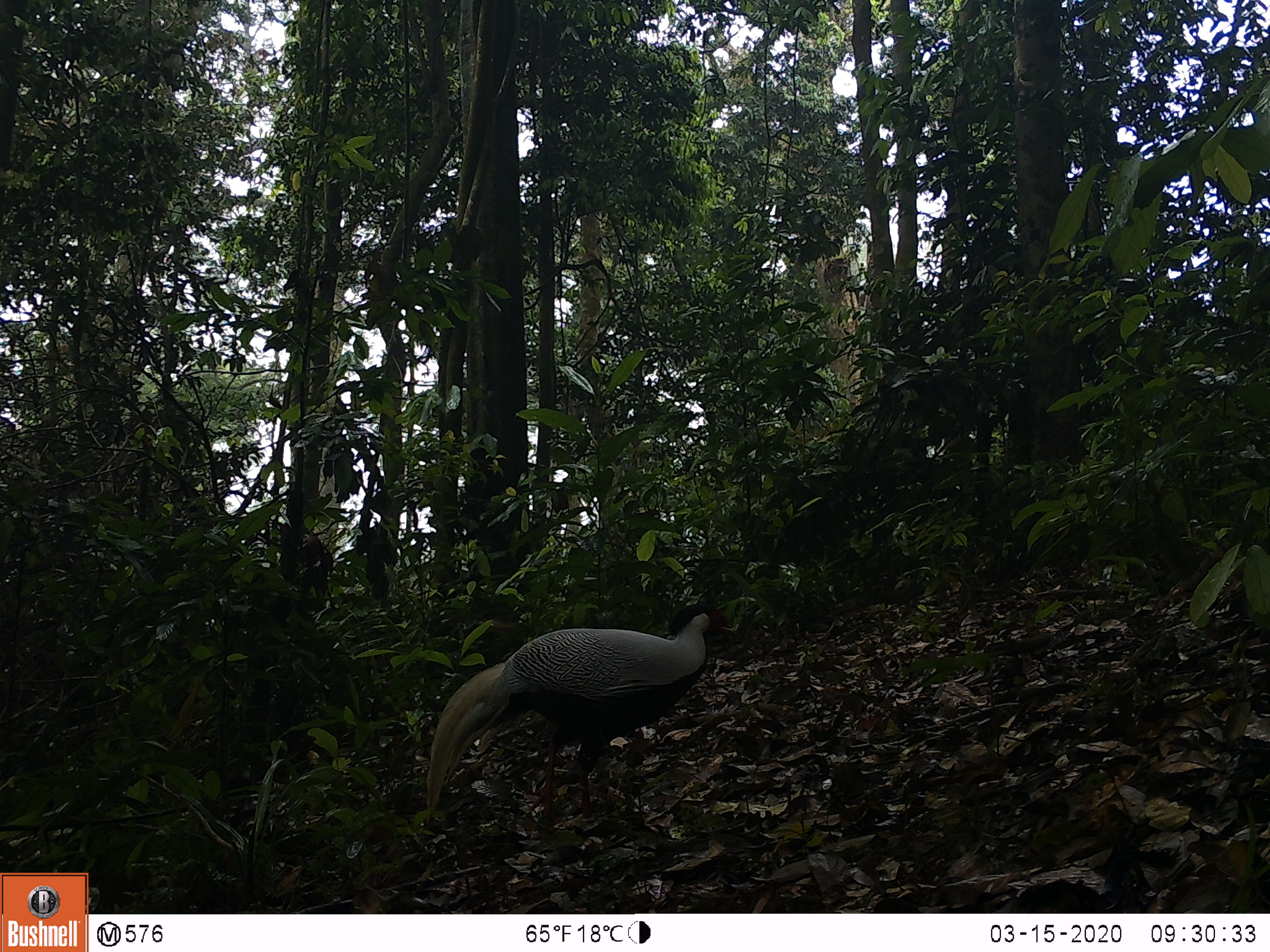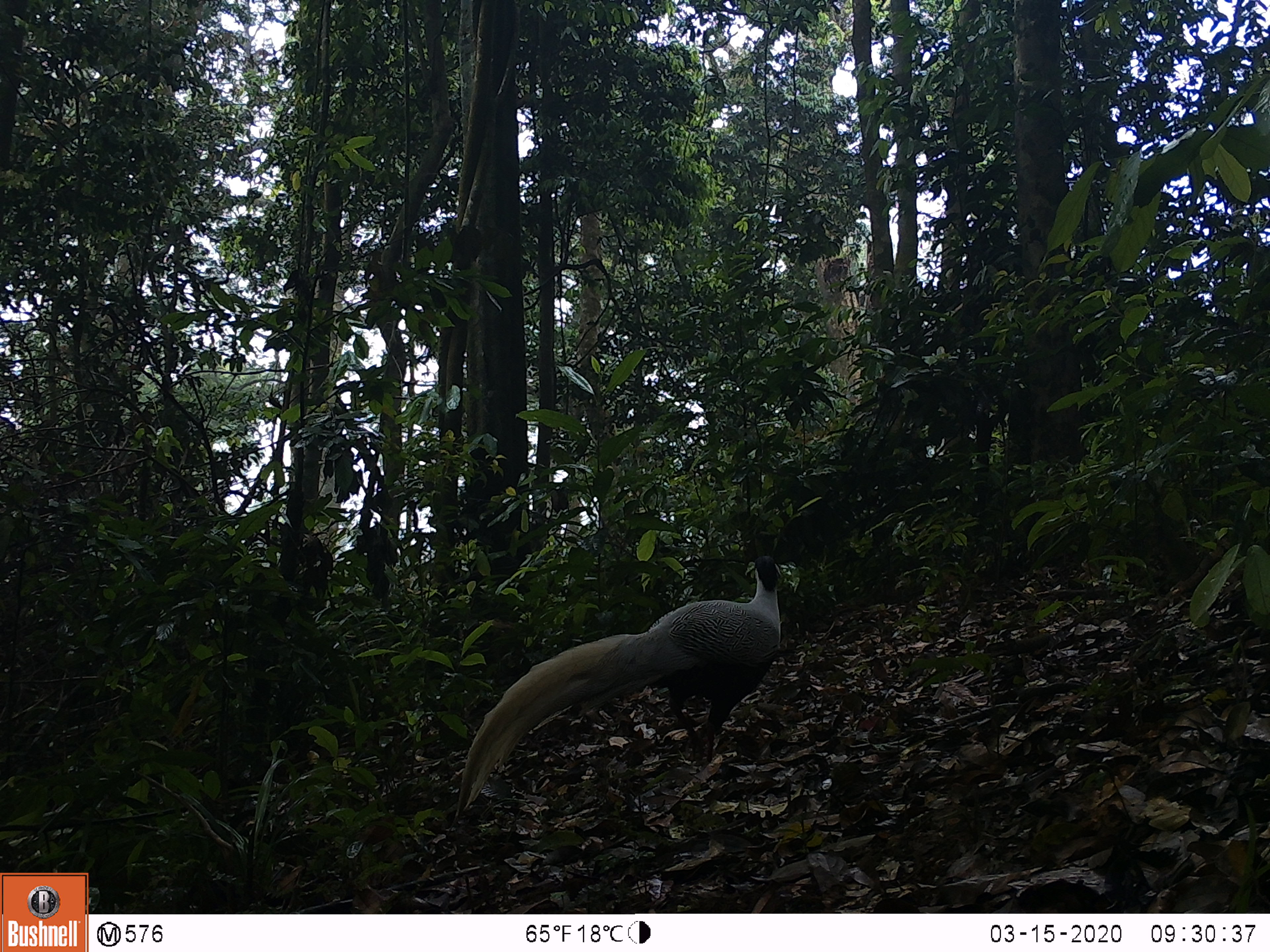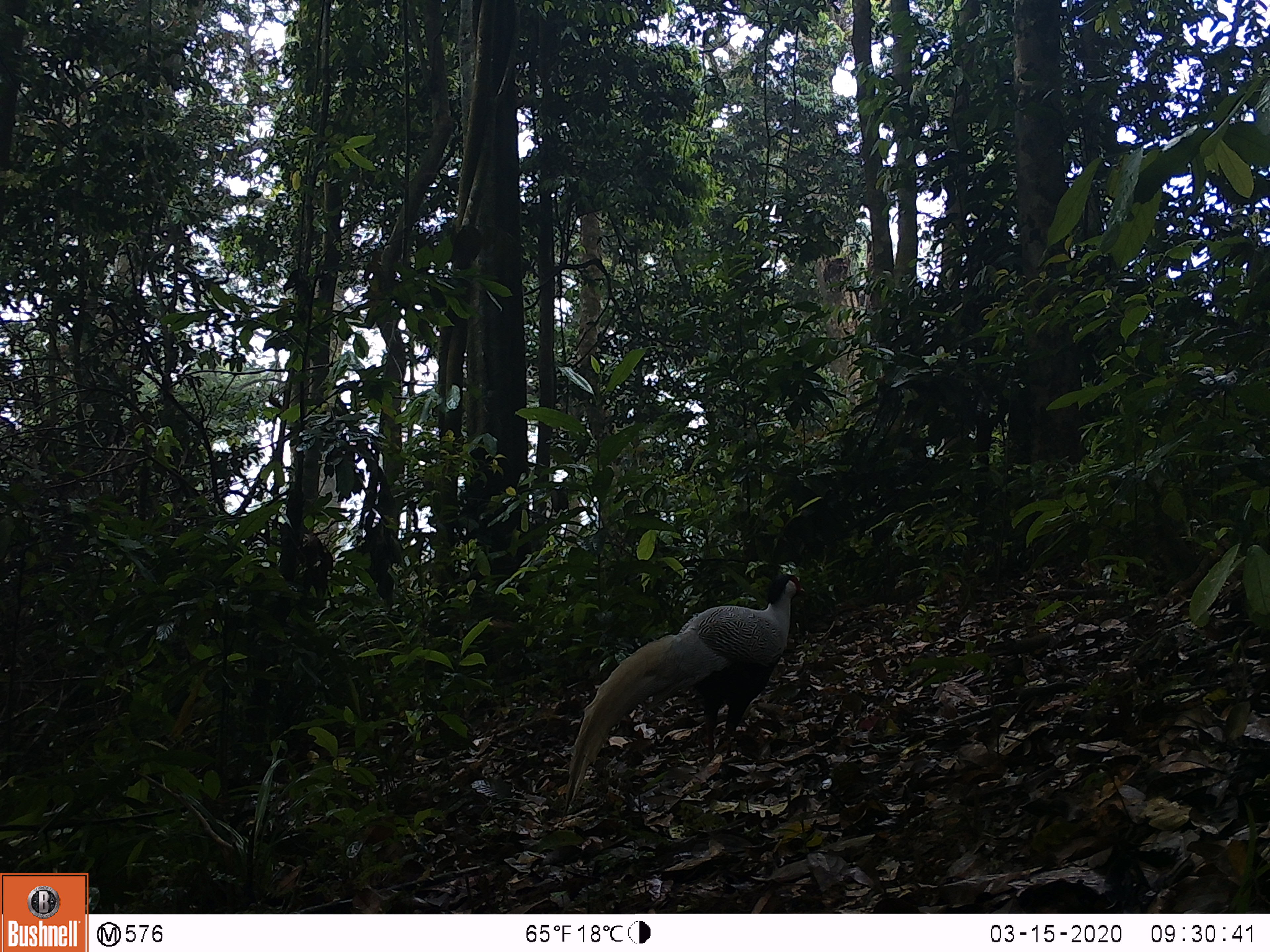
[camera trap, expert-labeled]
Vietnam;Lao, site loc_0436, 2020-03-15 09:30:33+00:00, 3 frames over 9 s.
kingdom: Animalia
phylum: Chordata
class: Aves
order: Galliformes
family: Phasianidae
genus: Lophura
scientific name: Lophura nycthemera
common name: silver pheasant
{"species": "silver pheasant (Lophura nycthemera)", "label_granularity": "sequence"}